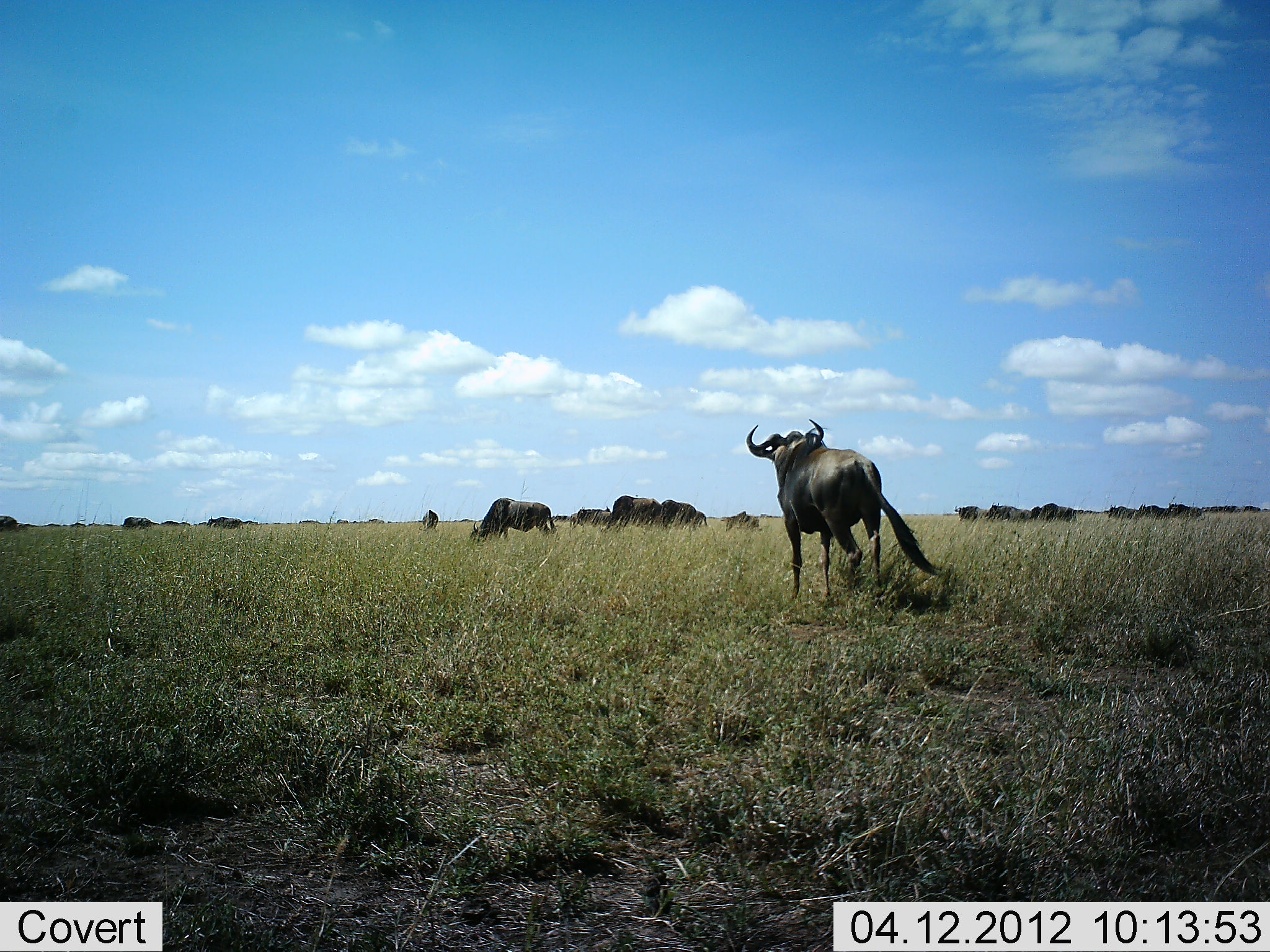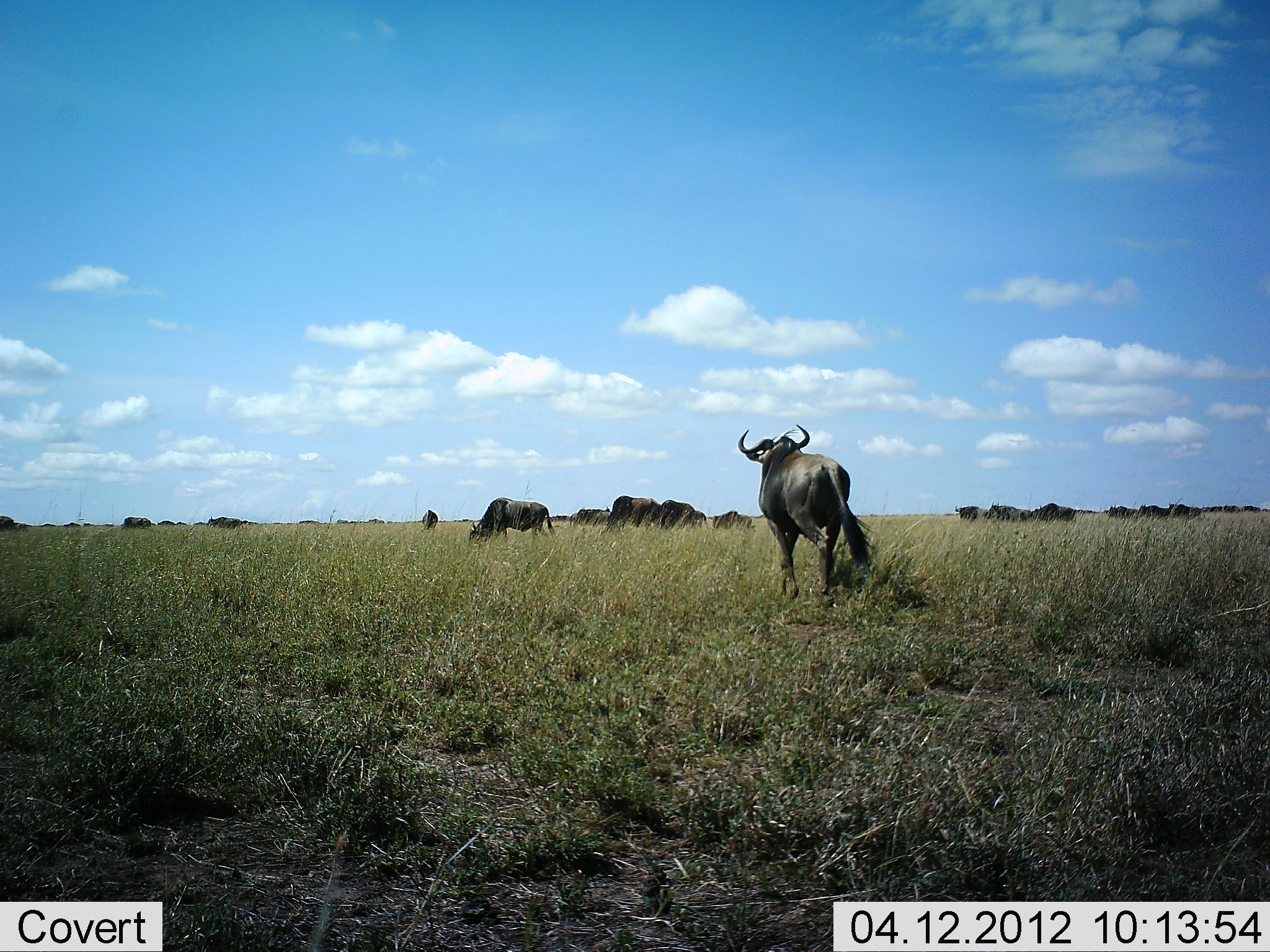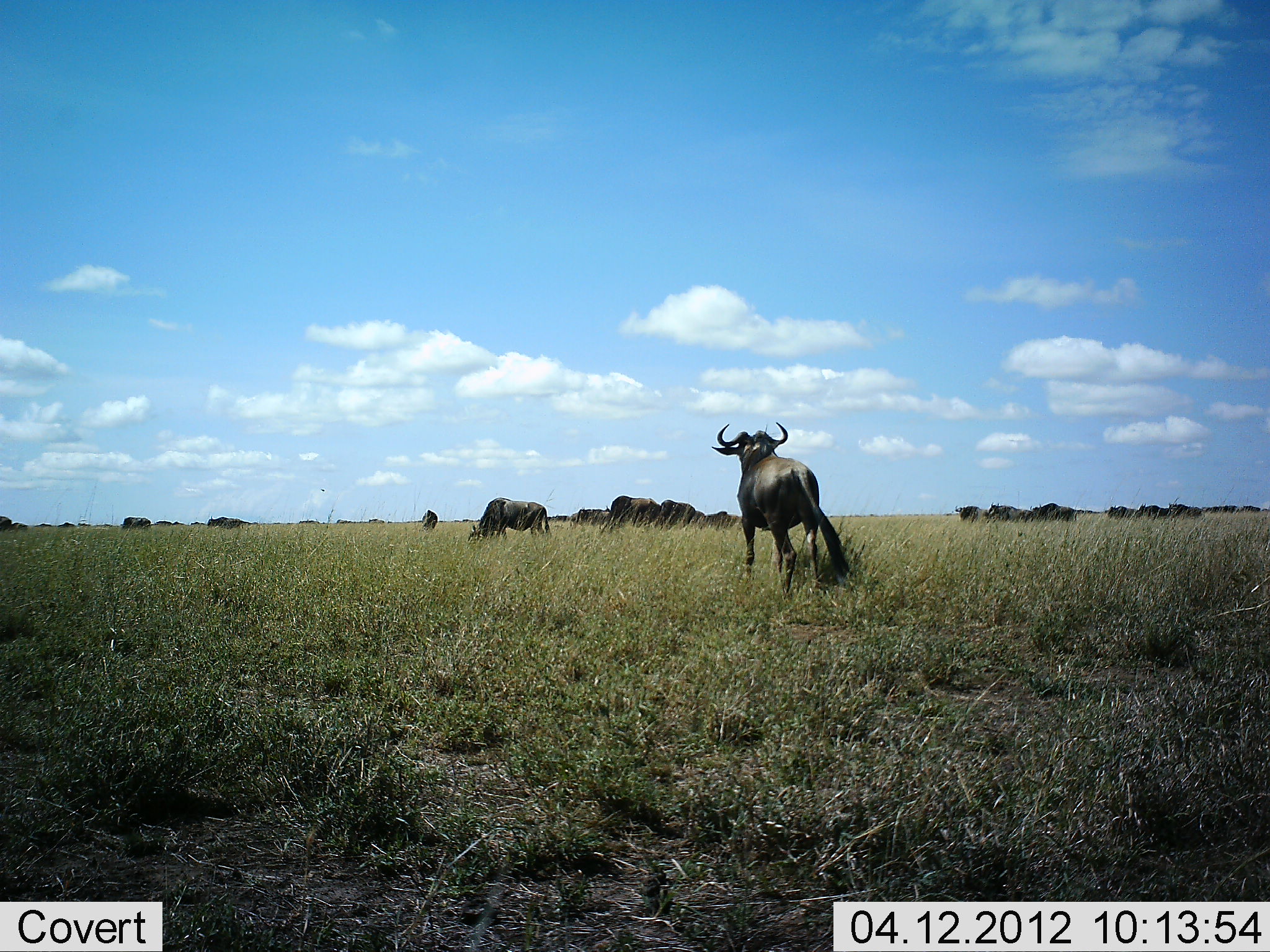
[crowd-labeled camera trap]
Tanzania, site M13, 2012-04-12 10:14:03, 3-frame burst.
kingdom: Animalia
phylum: Chordata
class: Mammalia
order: Artiodactyla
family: Bovidae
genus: Connochaetes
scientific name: Connochaetes taurinus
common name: blue wildebeest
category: wildebeest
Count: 11-50.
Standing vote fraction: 48%.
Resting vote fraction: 5%.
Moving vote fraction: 57%.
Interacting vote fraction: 0%.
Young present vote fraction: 0%.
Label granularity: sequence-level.